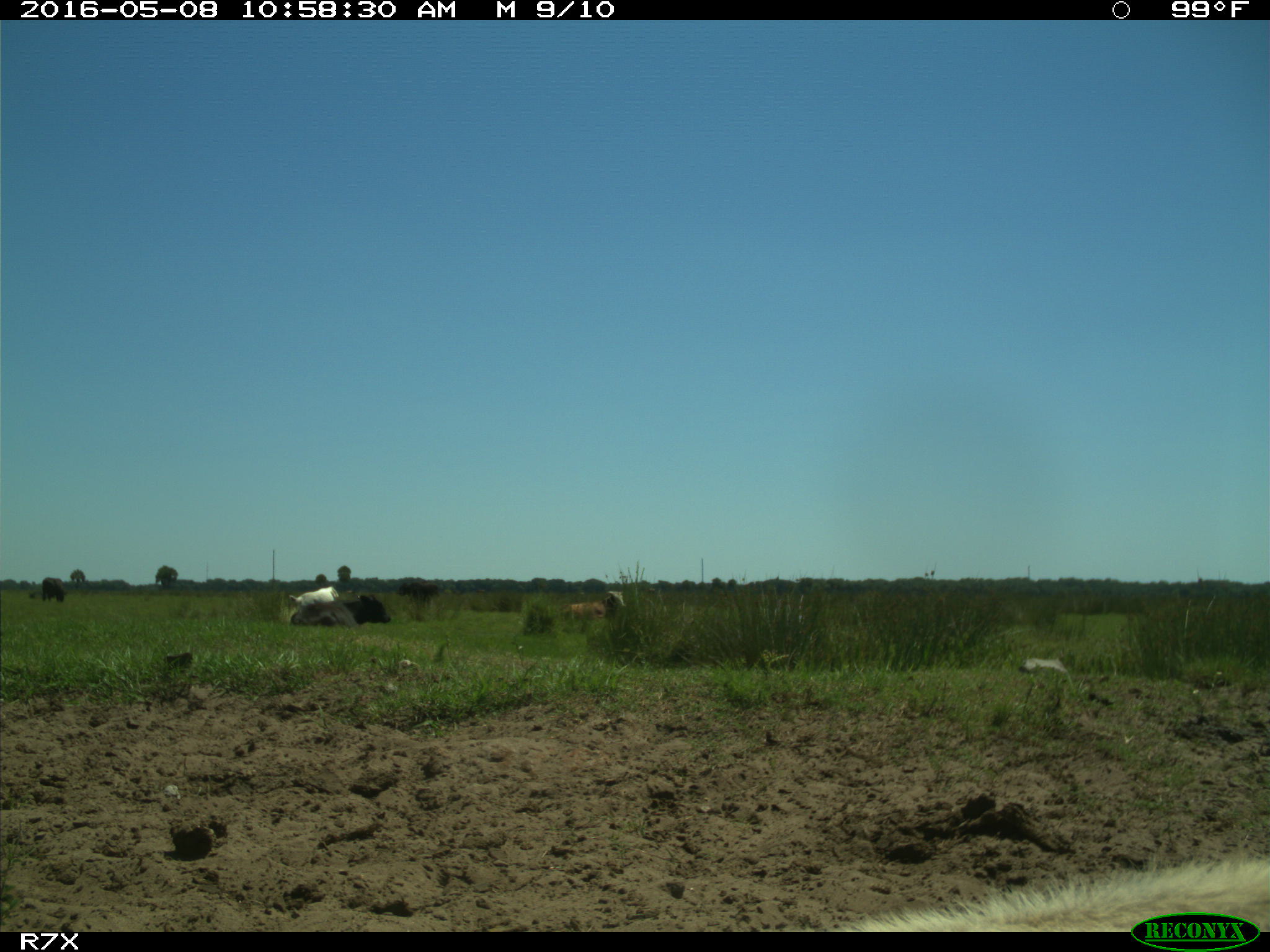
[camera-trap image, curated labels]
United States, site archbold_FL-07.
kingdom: Animalia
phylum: Chordata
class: Mammalia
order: Artiodactyla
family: Bovidae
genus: Bos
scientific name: Bos taurus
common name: domestic cow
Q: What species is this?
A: Bos taurus (domestic cow).